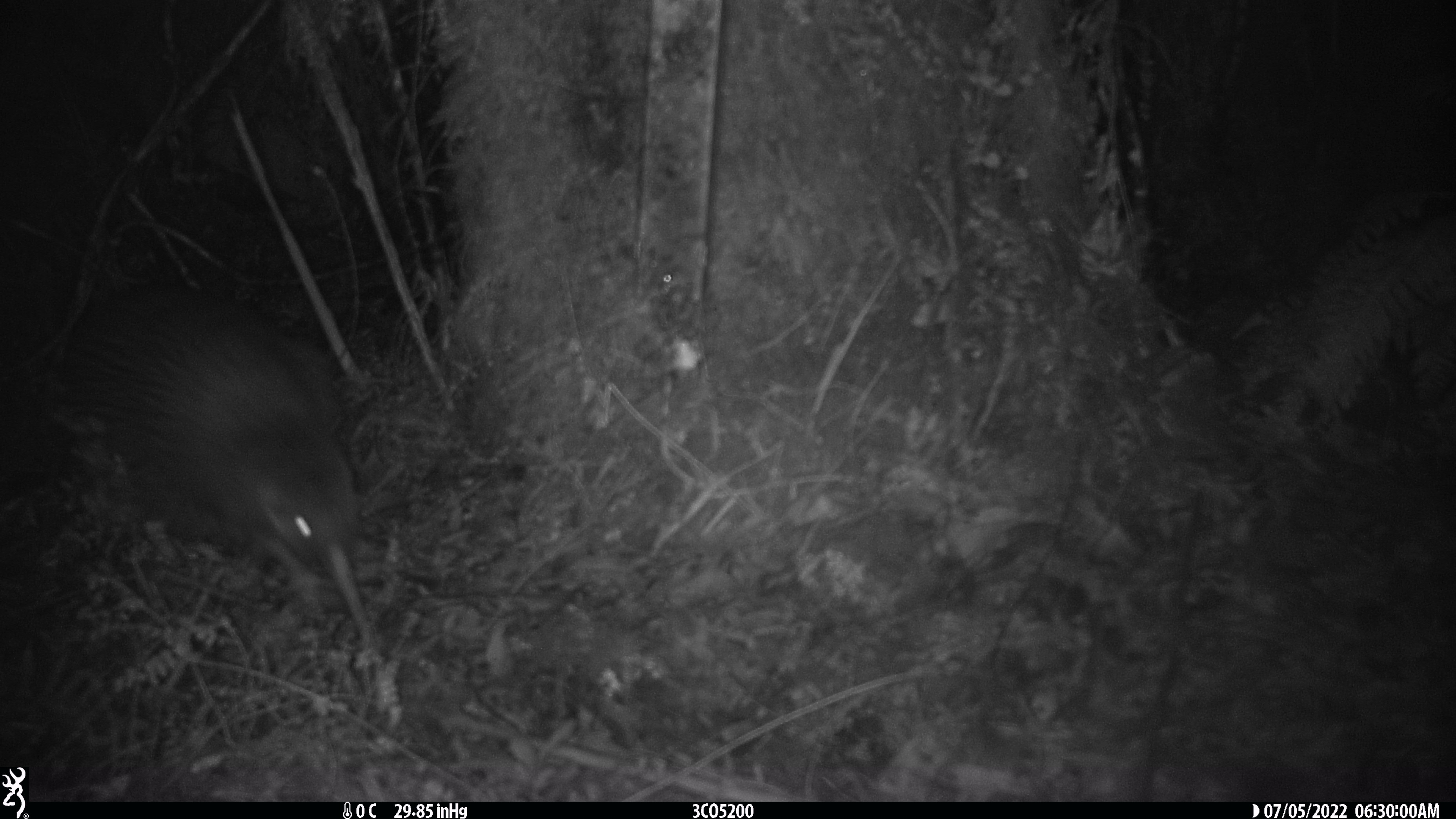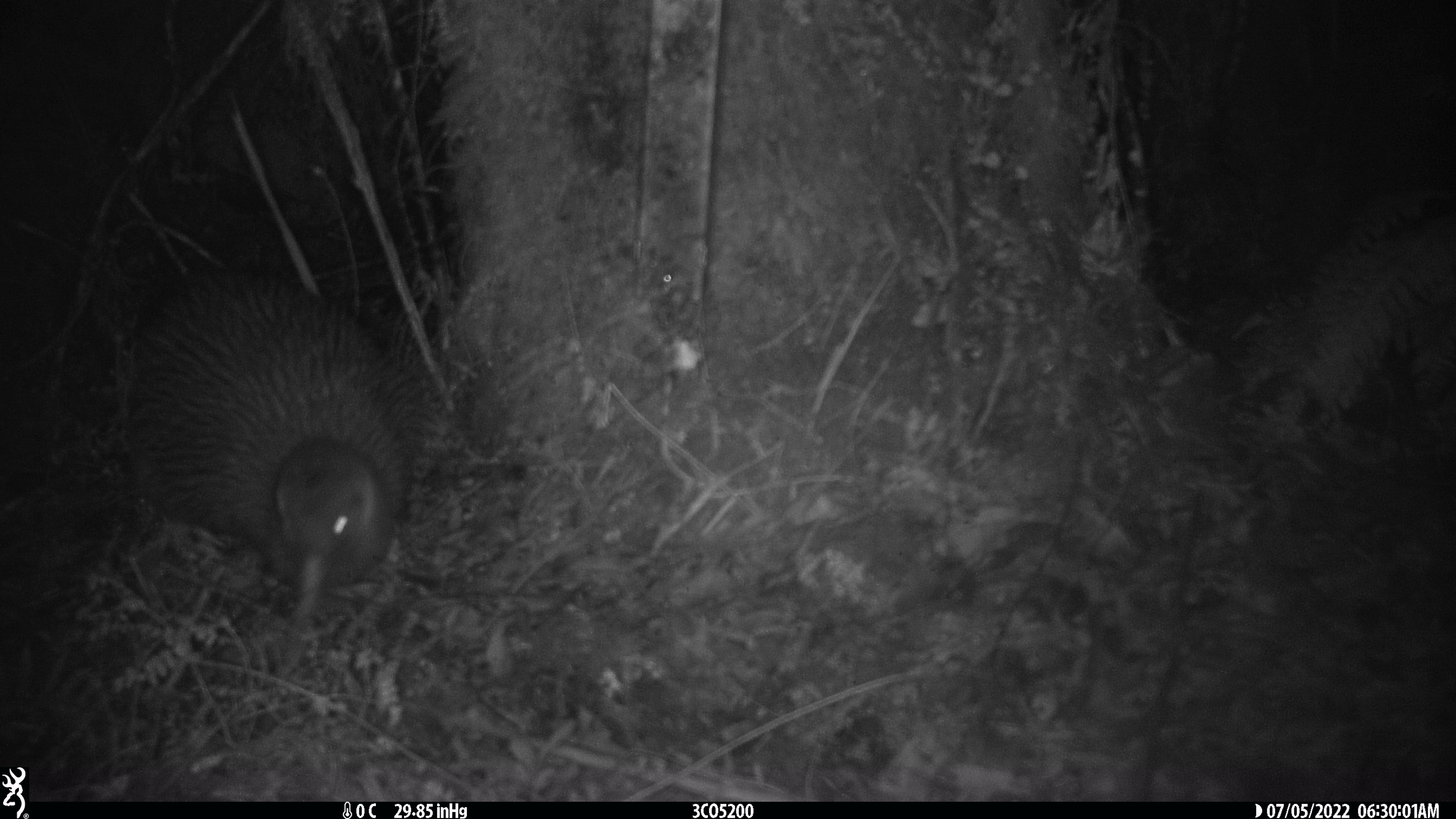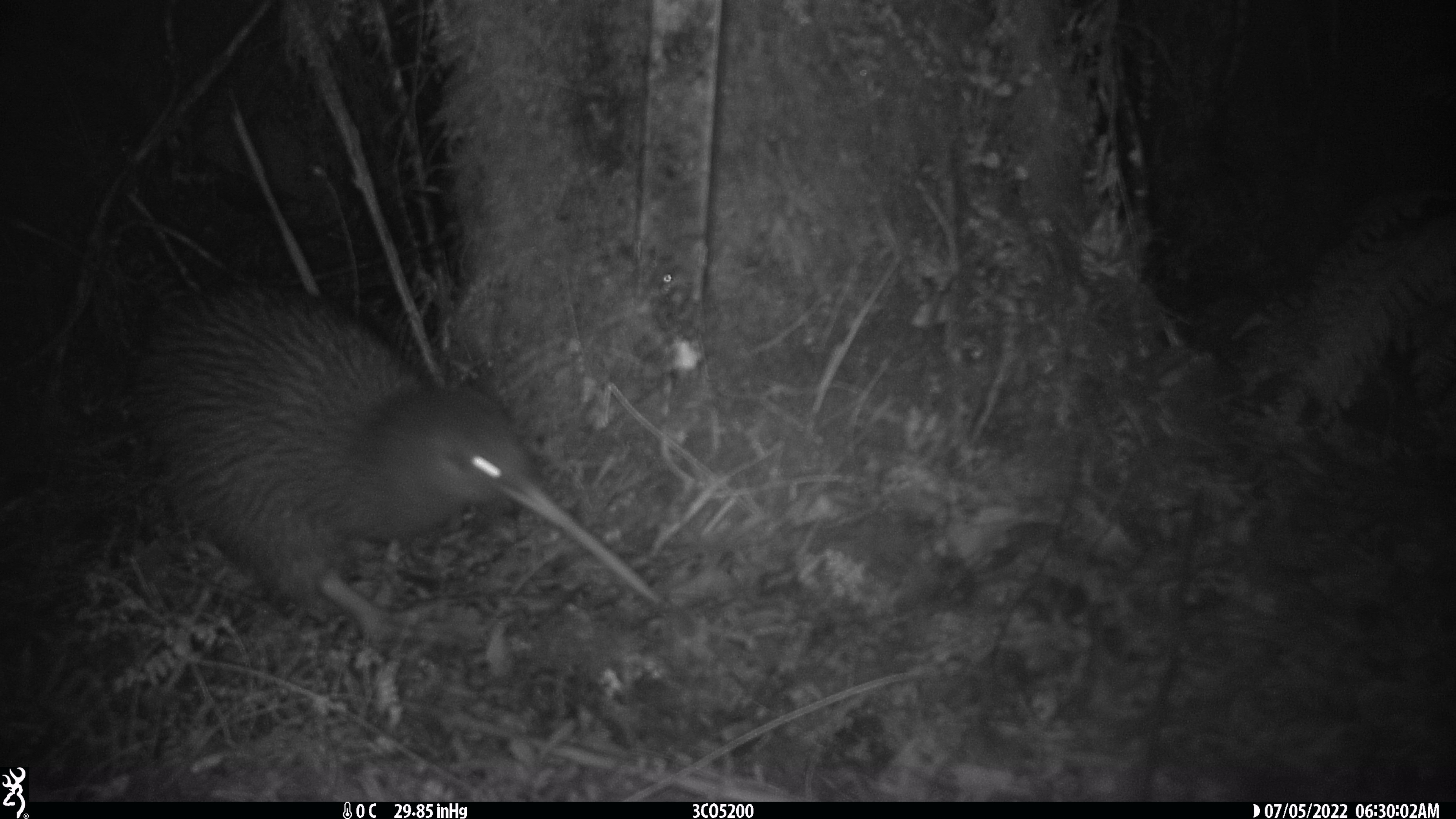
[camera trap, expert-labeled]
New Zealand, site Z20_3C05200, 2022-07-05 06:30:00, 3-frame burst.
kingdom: Animalia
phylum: Chordata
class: Aves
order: Apterygiformes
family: Apterygidae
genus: Apteryx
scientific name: Apteryx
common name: kiwi